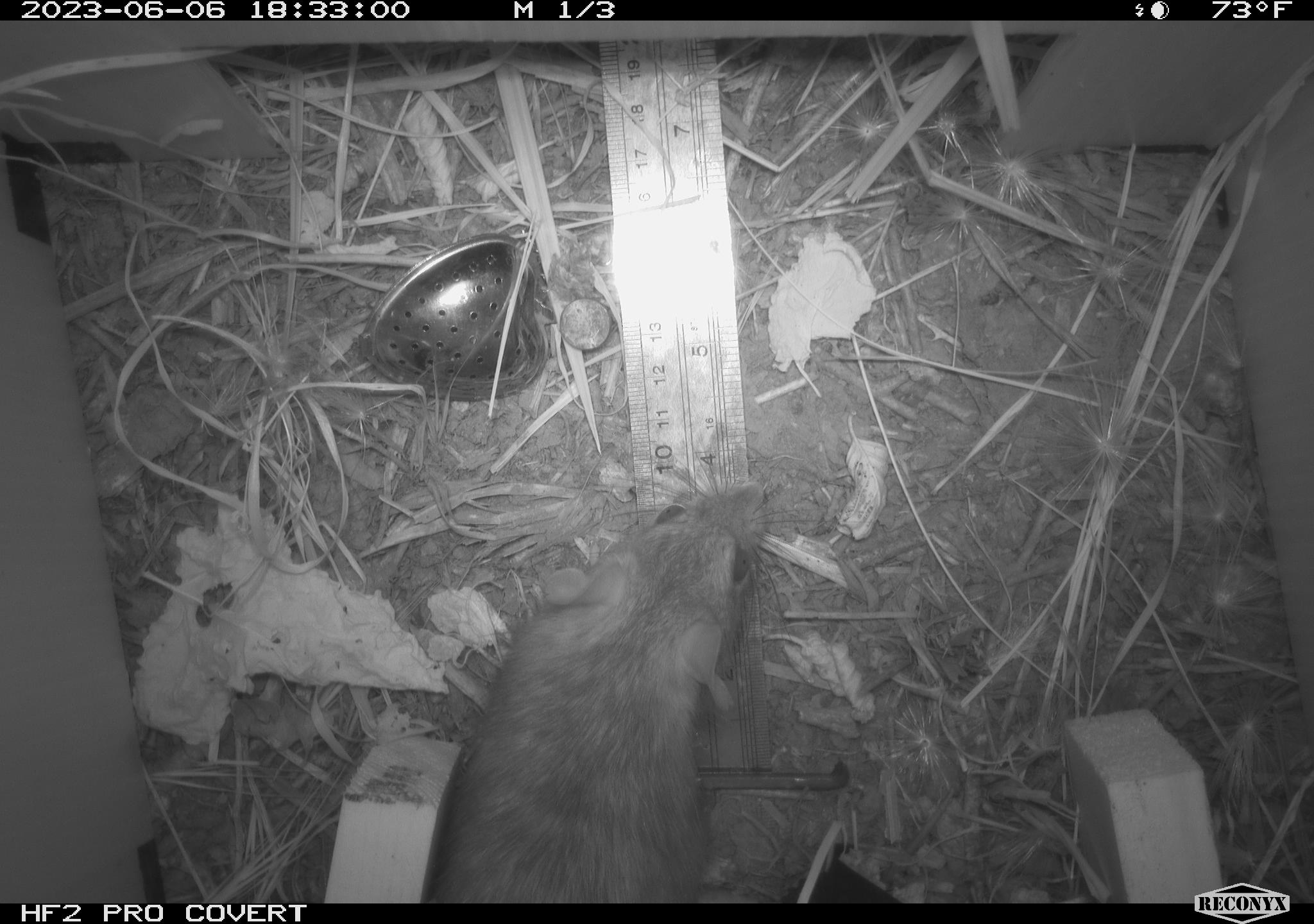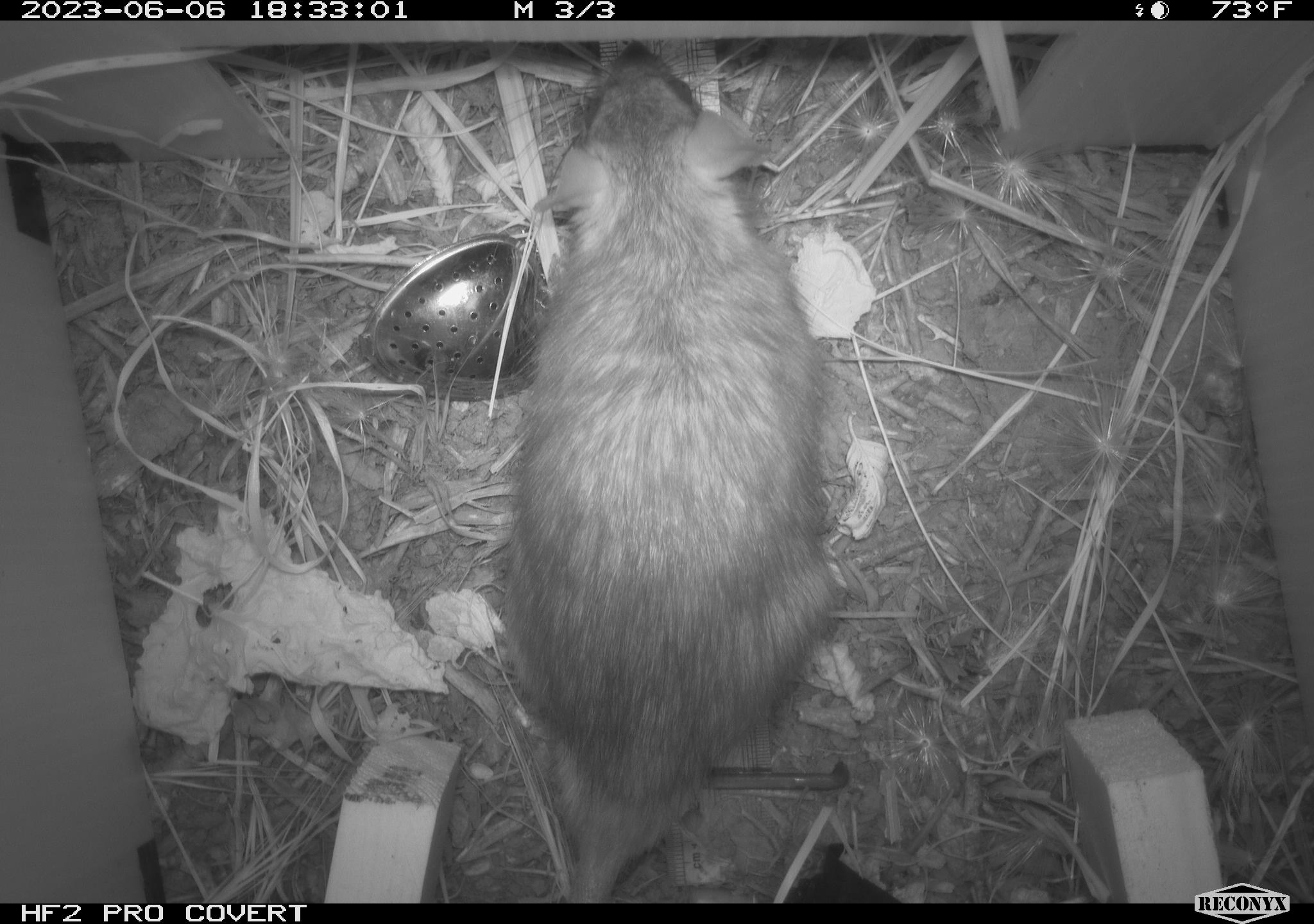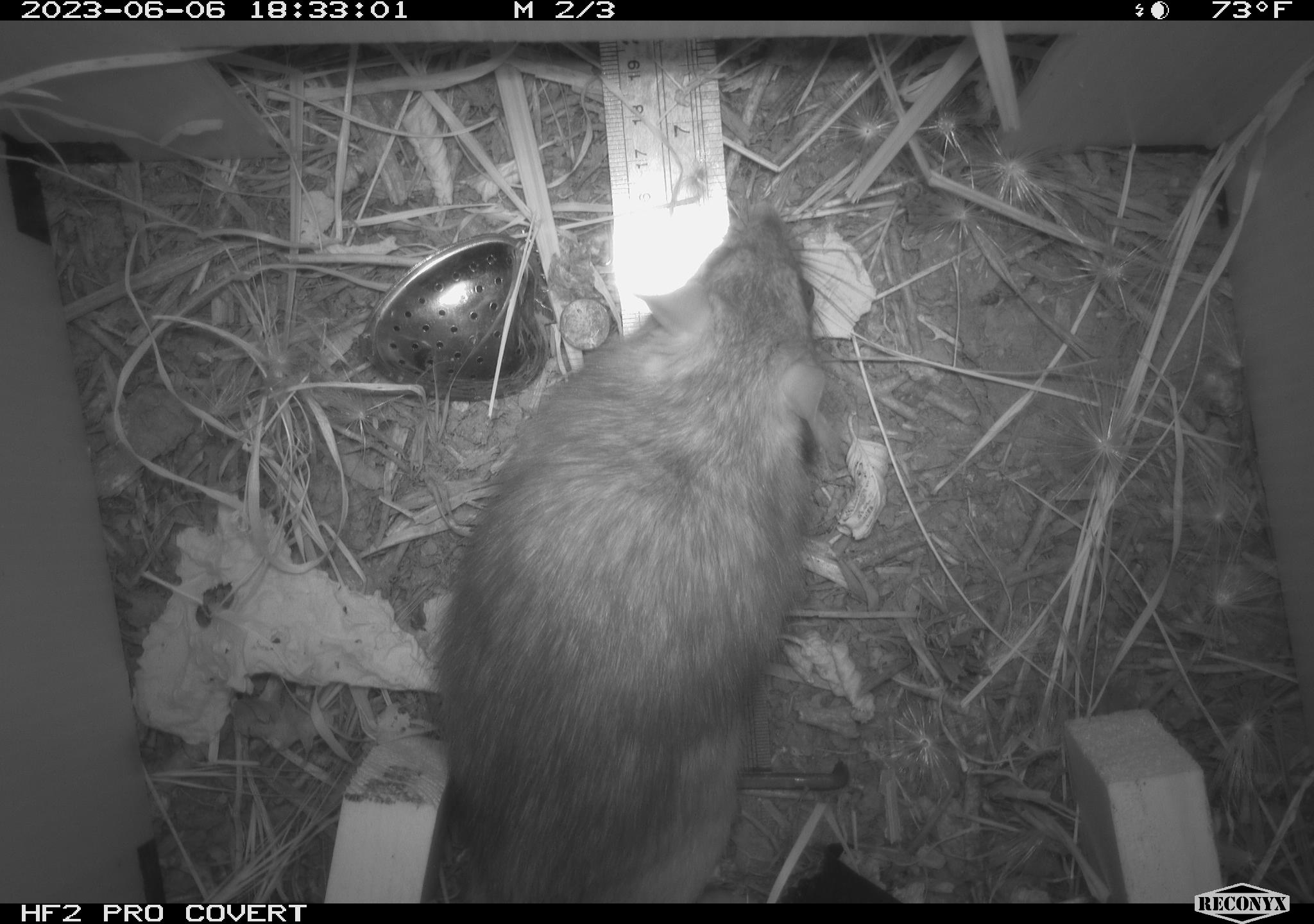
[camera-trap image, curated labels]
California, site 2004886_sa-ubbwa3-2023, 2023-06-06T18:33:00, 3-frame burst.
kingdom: Animalia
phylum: Chordata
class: Mammalia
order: Rodentia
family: Muridae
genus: Rattus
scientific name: Rattus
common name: rat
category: rattus species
Rattus species (rat) (Rattus).